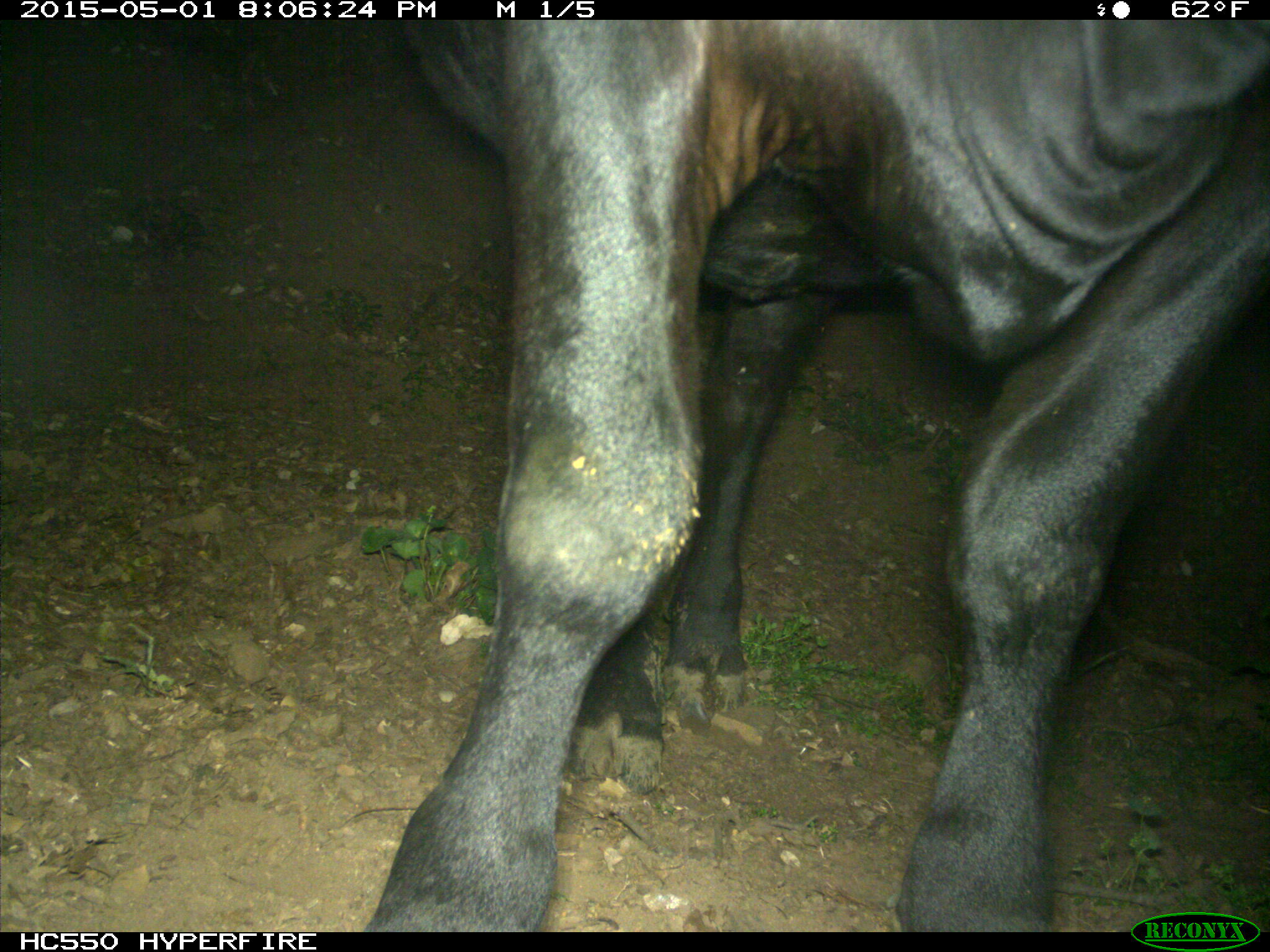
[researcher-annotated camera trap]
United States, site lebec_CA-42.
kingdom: Animalia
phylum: Chordata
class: Mammalia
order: Artiodactyla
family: Bovidae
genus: Bos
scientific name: Bos taurus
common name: domestic cow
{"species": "Bos taurus (domestic cow)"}